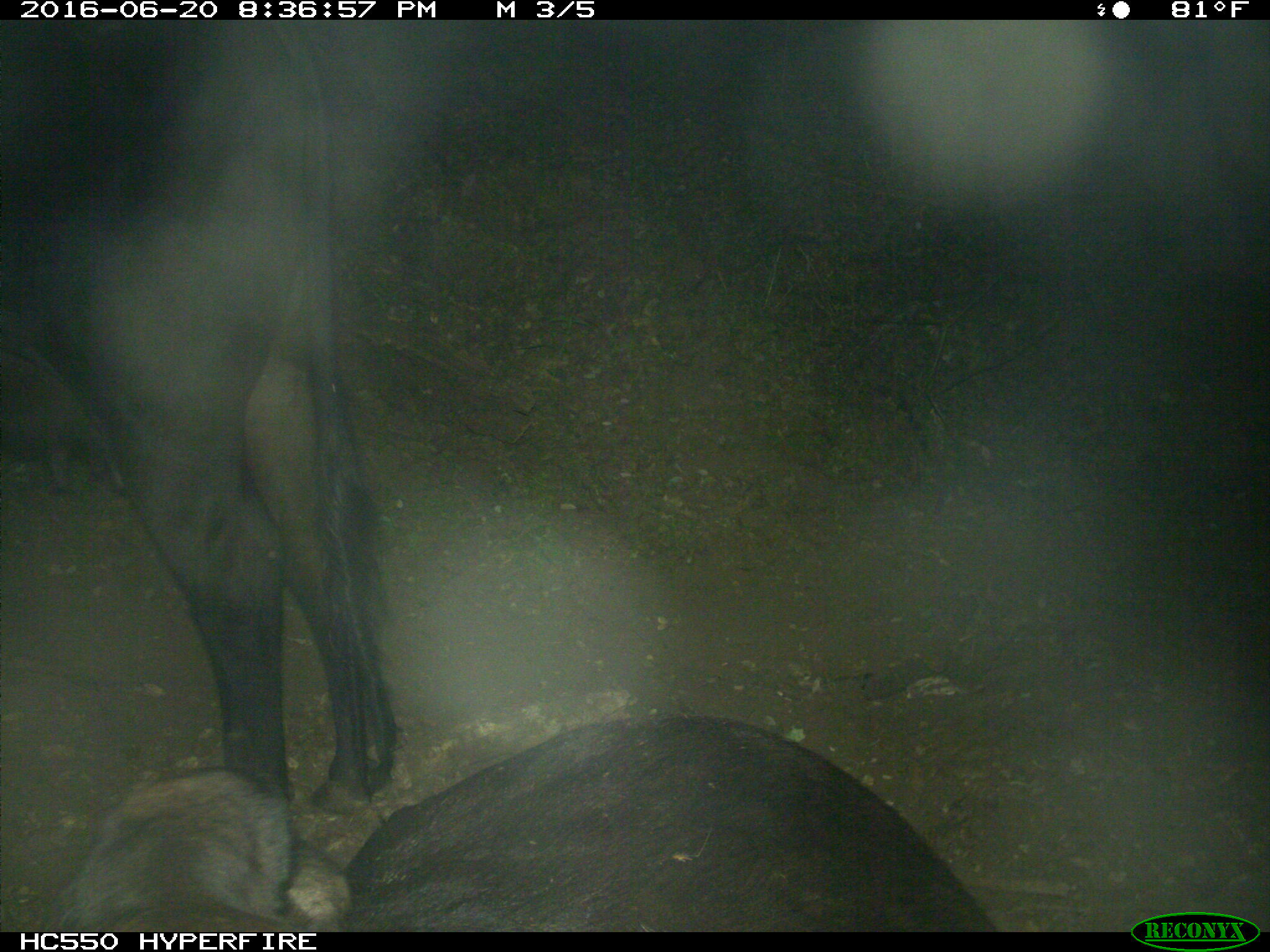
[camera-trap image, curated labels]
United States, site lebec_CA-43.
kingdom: Animalia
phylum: Chordata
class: Mammalia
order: Artiodactyla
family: Bovidae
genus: Bos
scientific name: Bos taurus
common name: domestic cow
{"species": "Bos taurus (domestic cow)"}